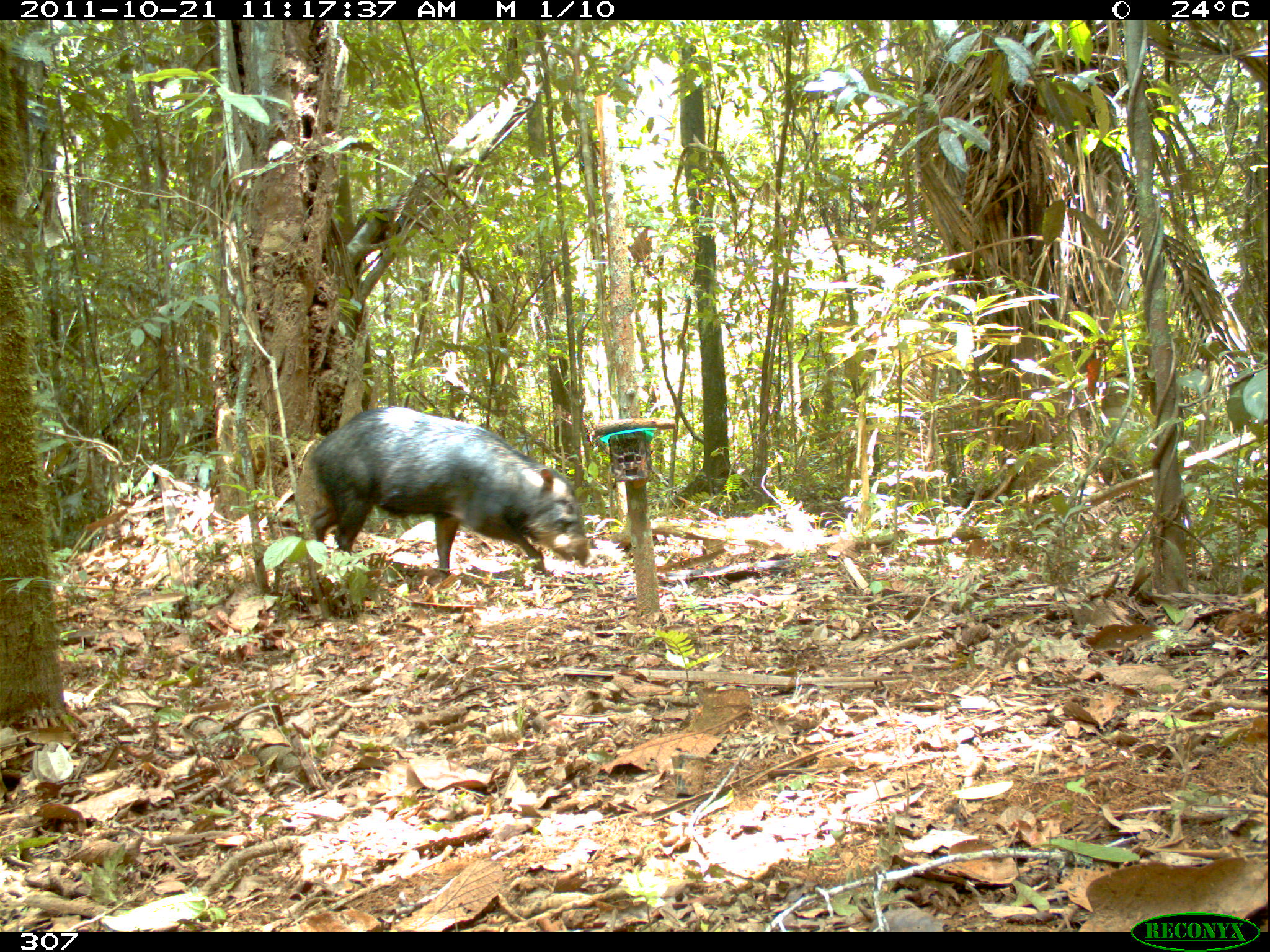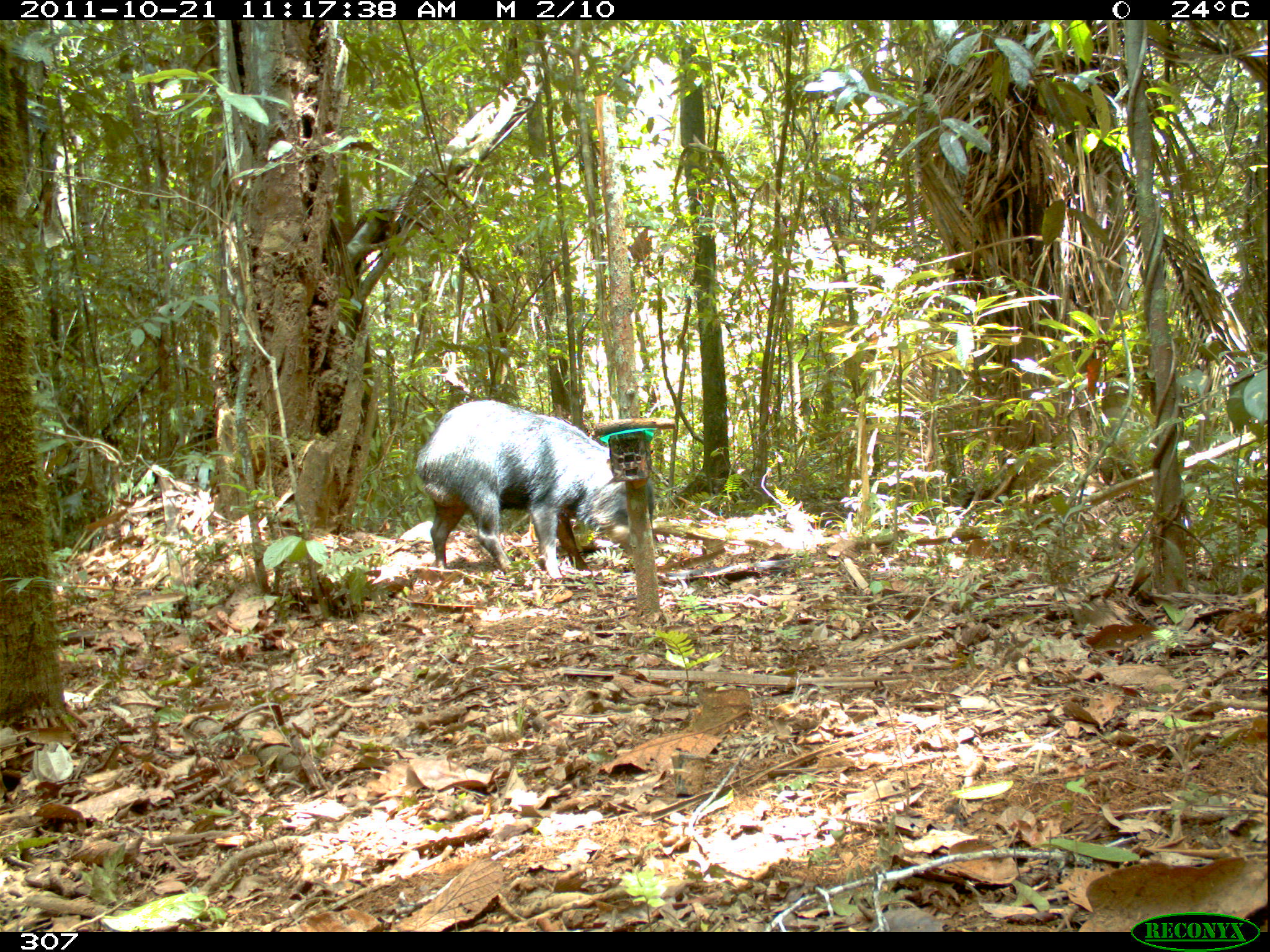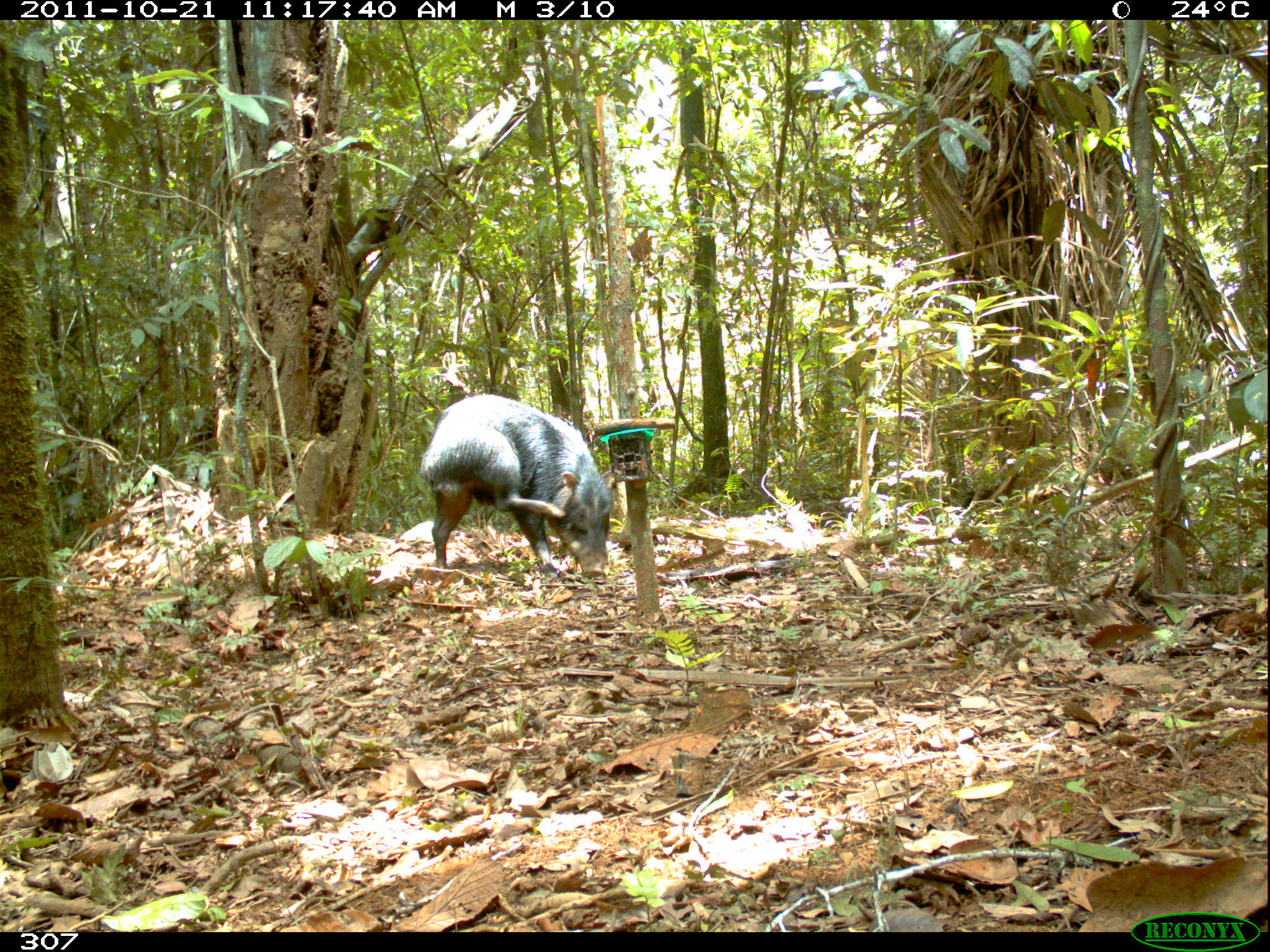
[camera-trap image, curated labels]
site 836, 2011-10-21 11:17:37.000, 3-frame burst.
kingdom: Animalia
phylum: Chordata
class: Mammalia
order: Artiodactyla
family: Tayassuidae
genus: Tayassu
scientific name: Tayassu pecari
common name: white-lipped peccary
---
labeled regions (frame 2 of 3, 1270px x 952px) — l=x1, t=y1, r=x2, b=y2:
tayassu pecari: l=416, t=399, r=656, b=581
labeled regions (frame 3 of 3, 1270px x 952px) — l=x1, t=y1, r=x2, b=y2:
tayassu pecari: l=419, t=393, r=611, b=576